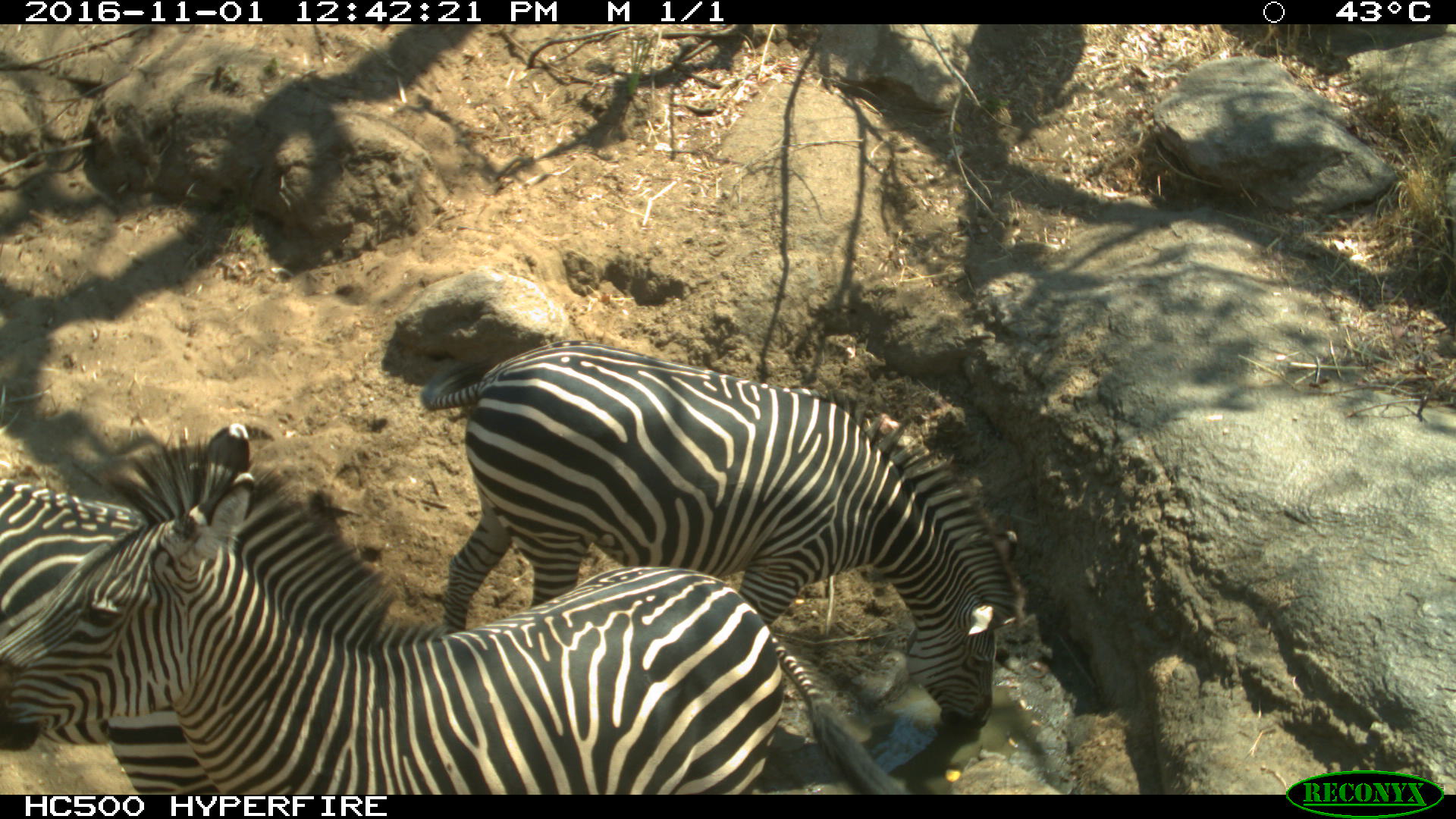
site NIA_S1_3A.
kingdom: Animalia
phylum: Chordata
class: Mammalia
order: Perissodactyla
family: Equidae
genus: Equus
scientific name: Equus quagga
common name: plains zebra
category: zebraplains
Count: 3.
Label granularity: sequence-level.